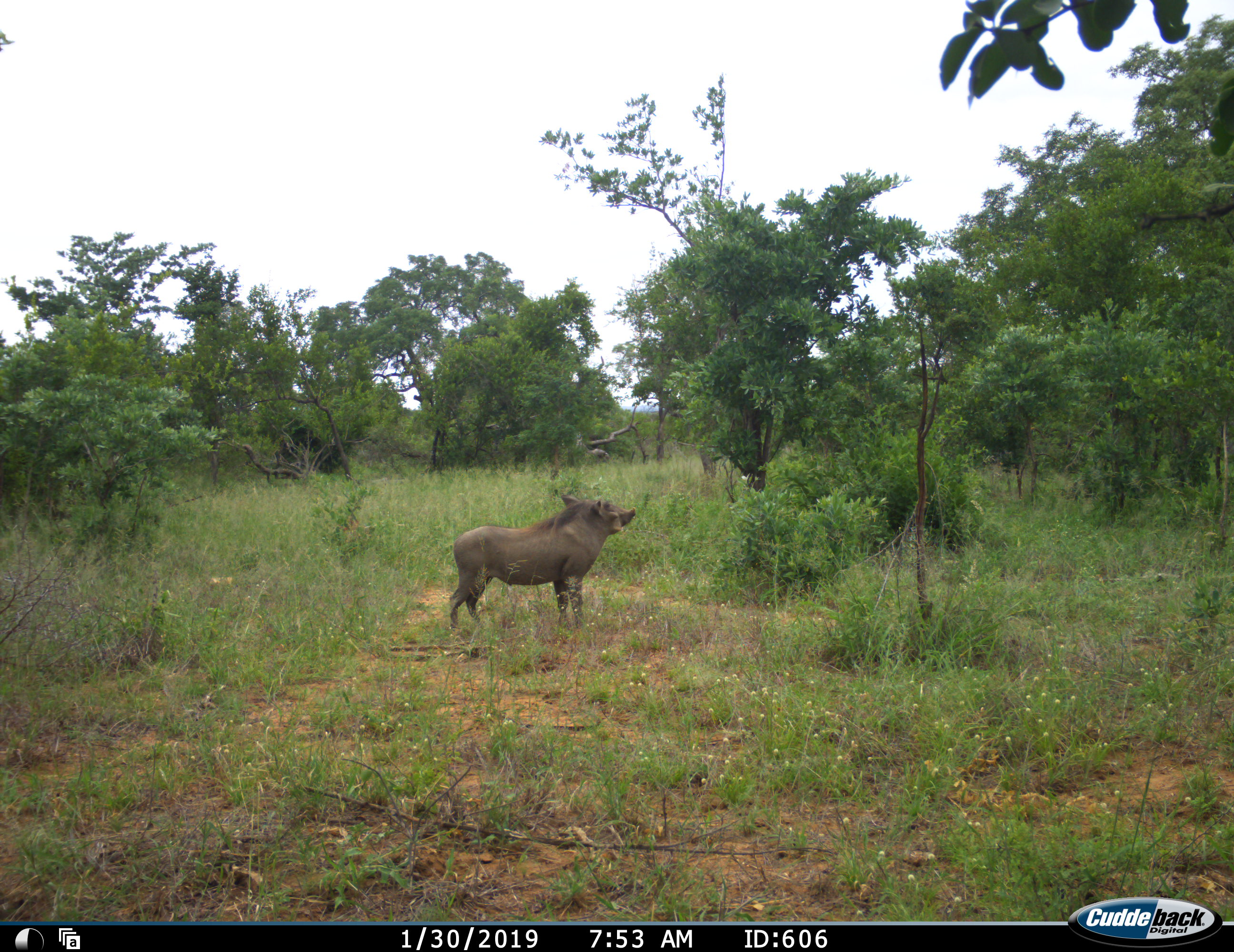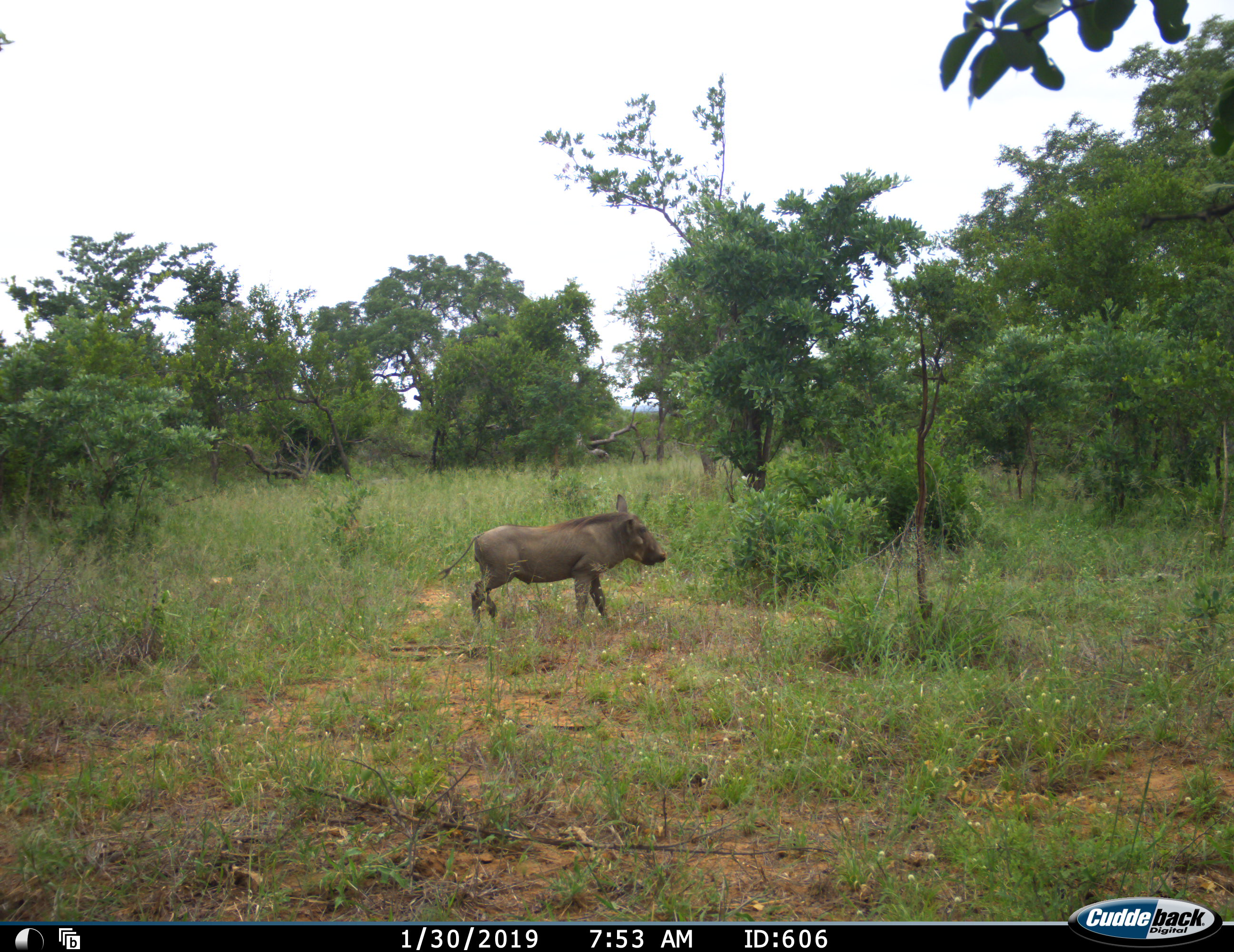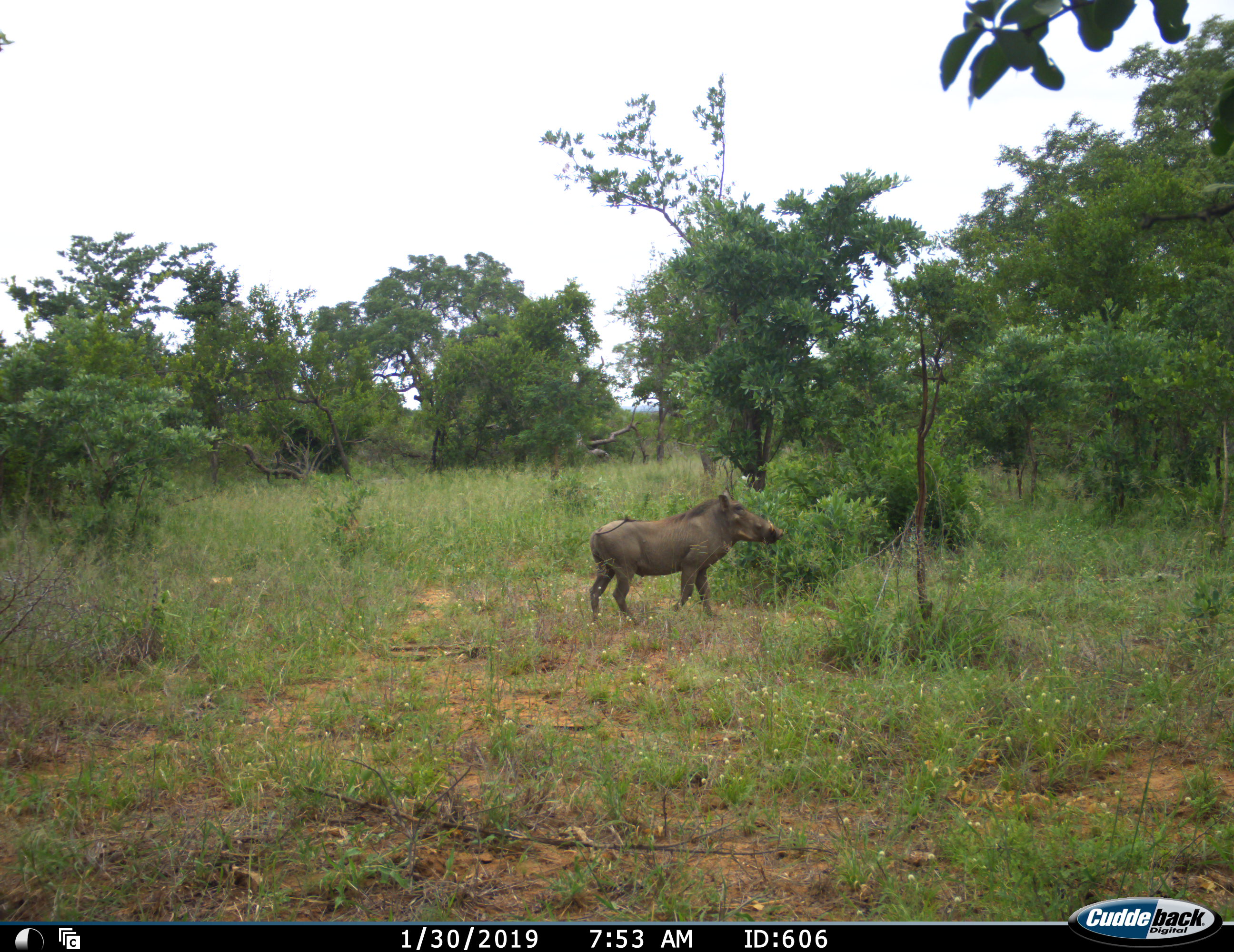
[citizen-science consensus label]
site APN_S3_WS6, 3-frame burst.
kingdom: Animalia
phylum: Chordata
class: Mammalia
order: Artiodactyla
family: Suidae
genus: Phacochoerus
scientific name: Phacochoerus africanus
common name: warthog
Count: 1.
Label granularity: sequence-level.